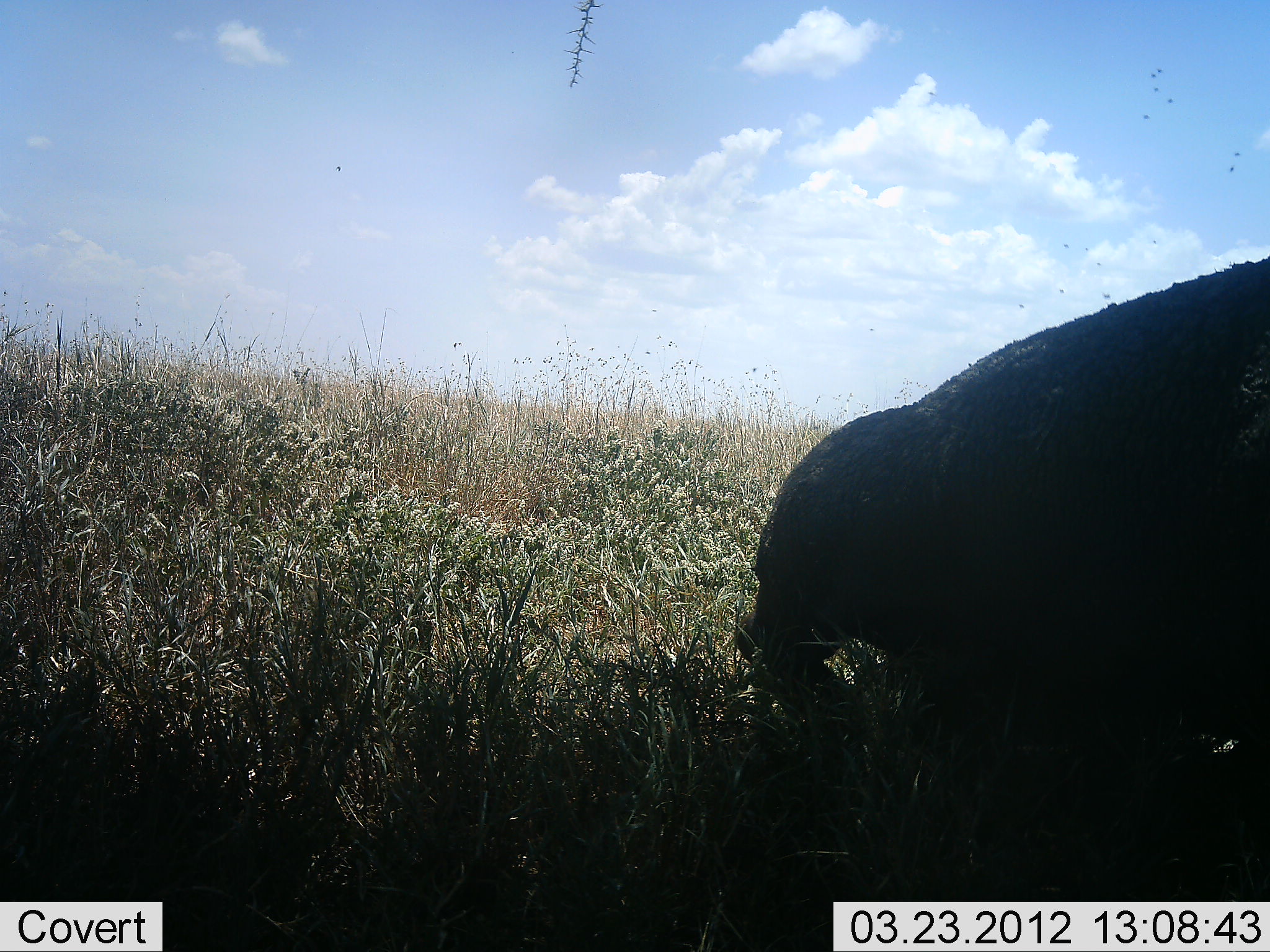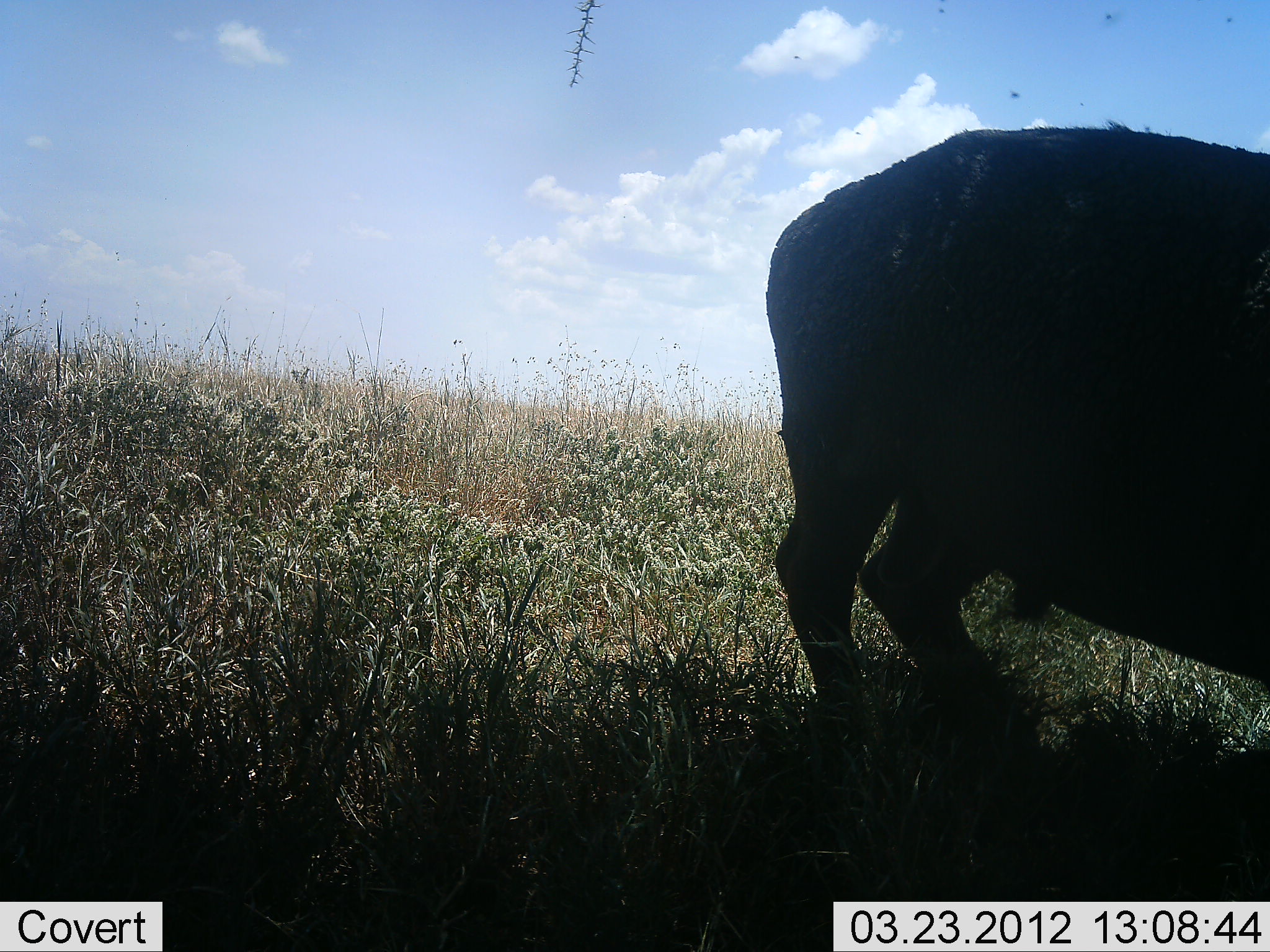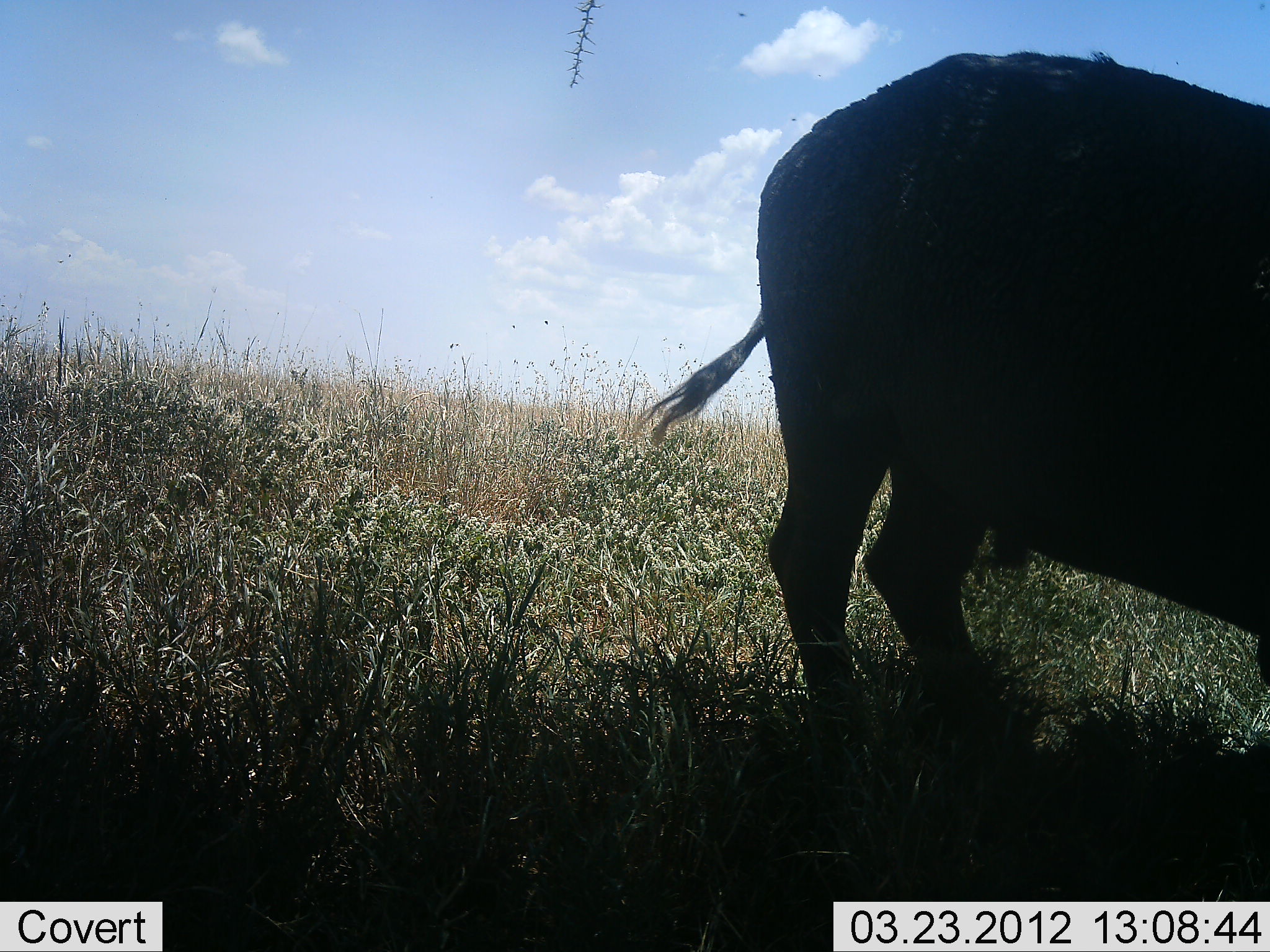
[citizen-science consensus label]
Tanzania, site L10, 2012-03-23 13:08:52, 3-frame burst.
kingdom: Animalia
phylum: Chordata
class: Mammalia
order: Artiodactyla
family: Bovidae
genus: Syncerus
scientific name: Syncerus caffer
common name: cape buffalo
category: buffalo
Buffalo (cape buffalo) (Syncerus caffer), count 1. Behavior (volunteer vote fractions): standing 52%, resting 48%, moving 24%, interacting 0%. Young present (vote fraction): 0%. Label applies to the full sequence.